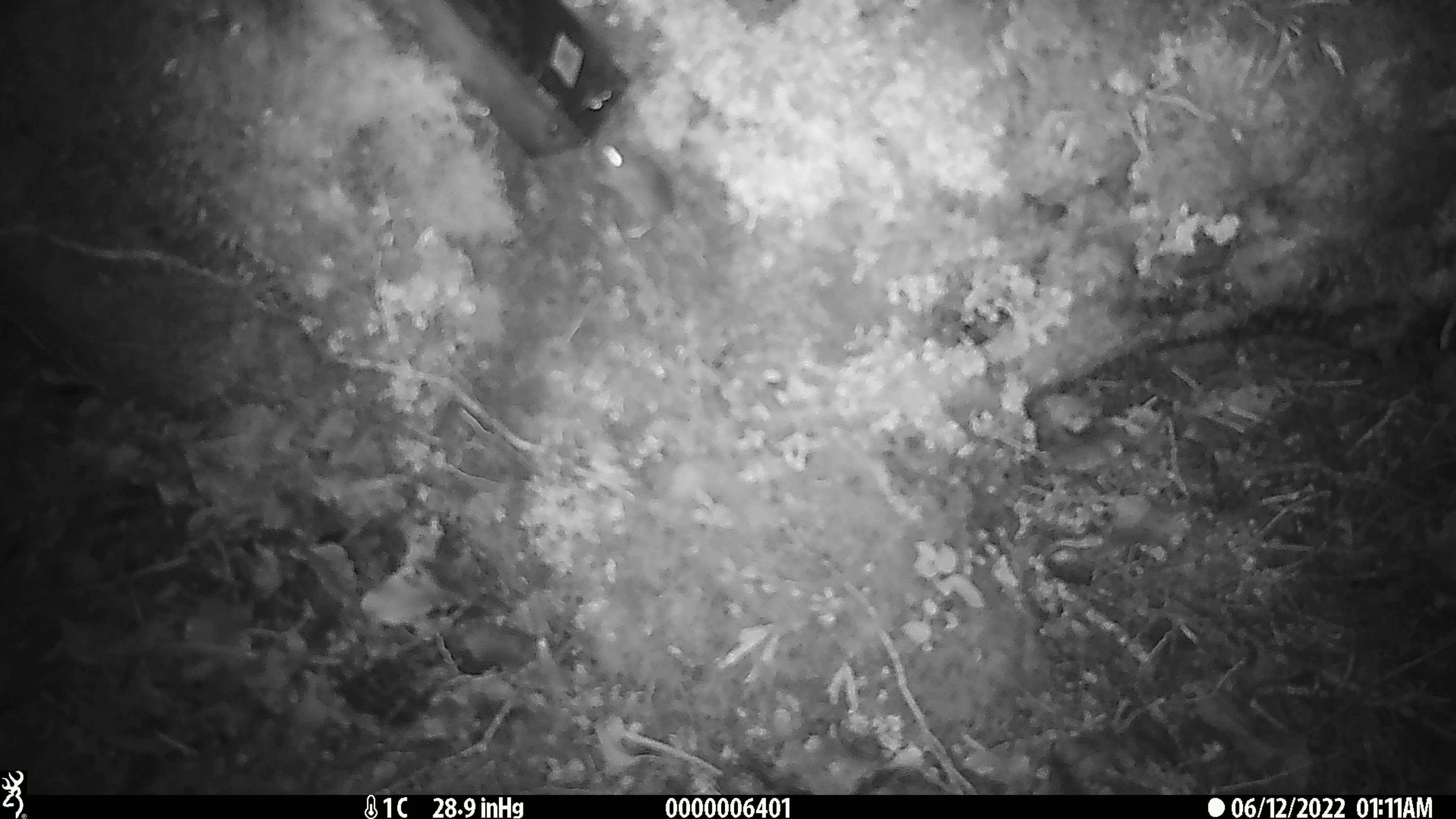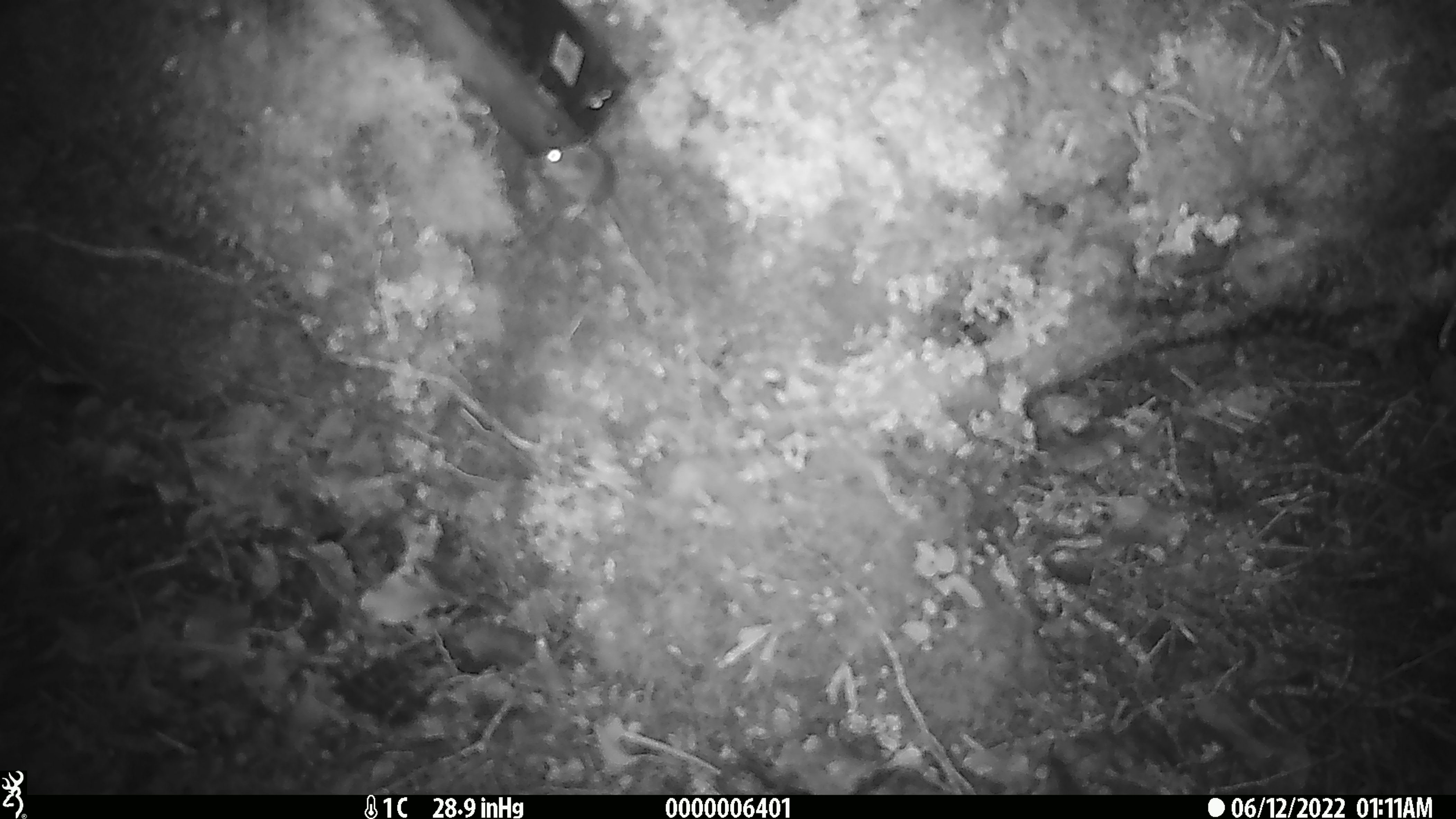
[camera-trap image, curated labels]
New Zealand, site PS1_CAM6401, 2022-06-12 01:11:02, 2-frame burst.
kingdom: Animalia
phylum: Chordata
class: Mammalia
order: Rodentia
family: Muridae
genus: Mus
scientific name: Mus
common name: mouse